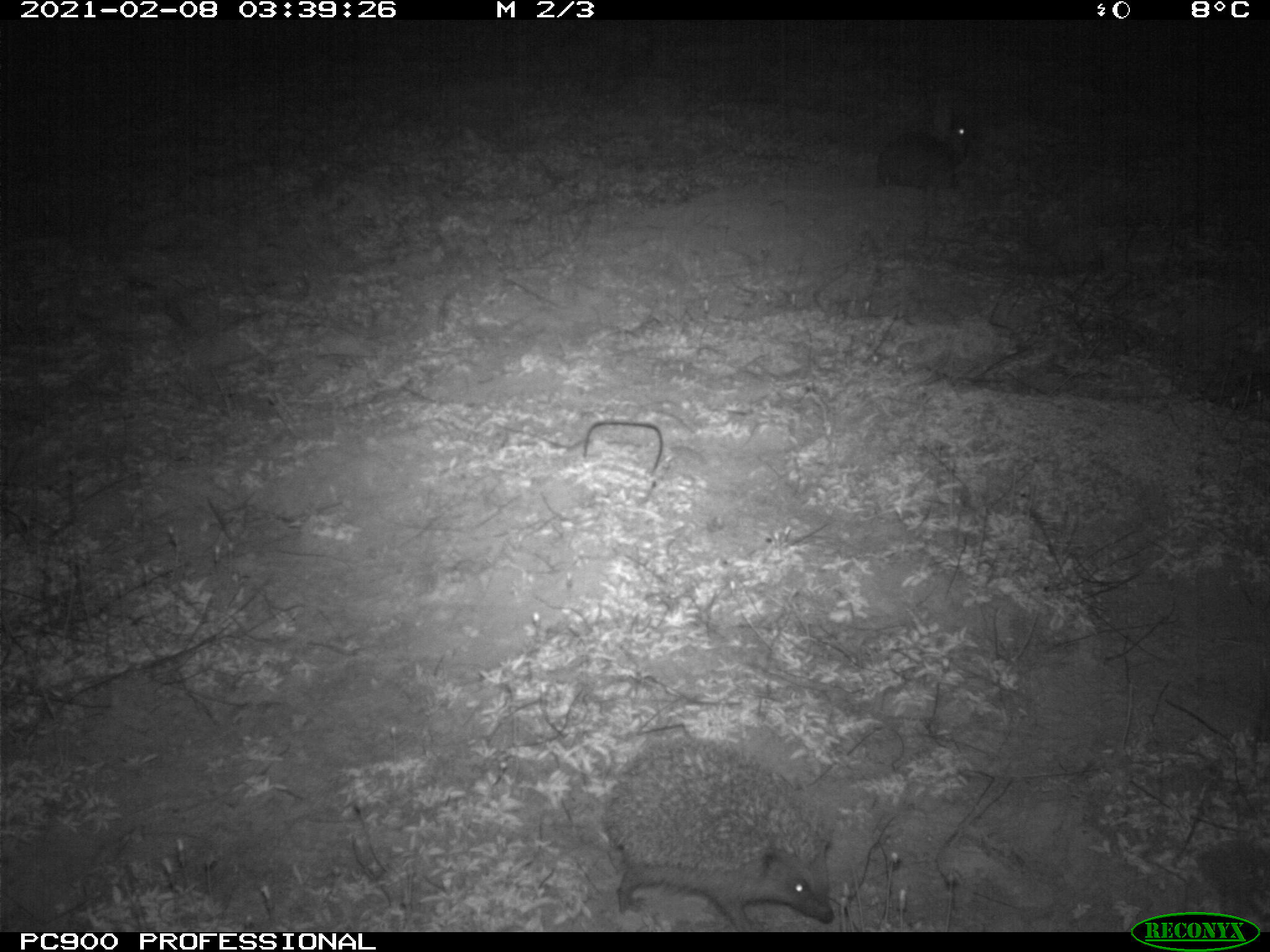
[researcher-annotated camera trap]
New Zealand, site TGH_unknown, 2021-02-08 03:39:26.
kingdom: Animalia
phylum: Chordata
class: Mammalia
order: Eulipotyphla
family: Erinaceidae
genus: Erinaceus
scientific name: Erinaceus europaeus europaeus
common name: european hedgehog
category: hedgehog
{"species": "hedgehog (european hedgehog) (Erinaceus europaeus europaeus)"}